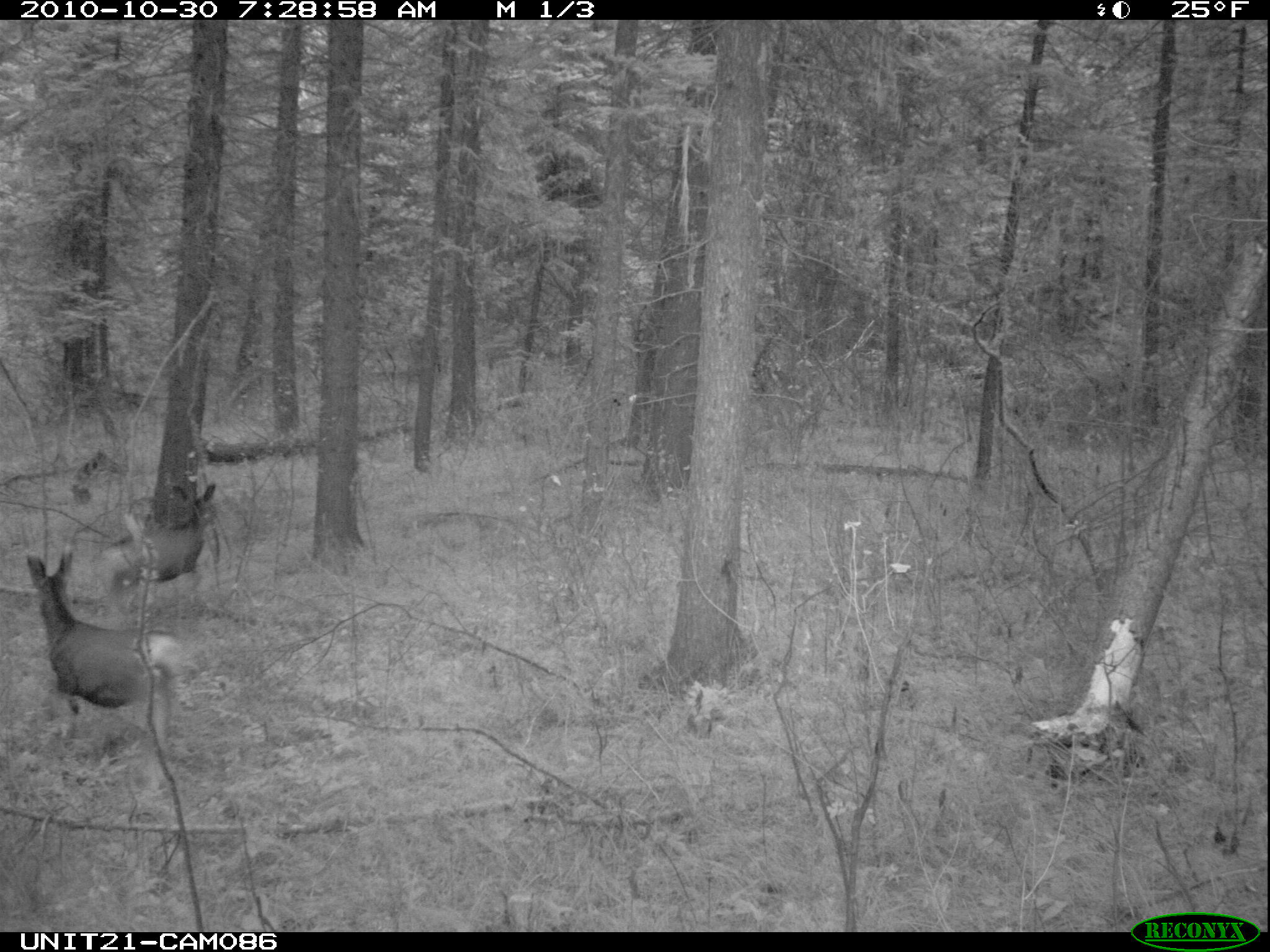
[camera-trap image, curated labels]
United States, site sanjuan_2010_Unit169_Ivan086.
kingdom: Animalia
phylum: Chordata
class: Mammalia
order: Artiodactyla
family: Cervidae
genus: Odocoileus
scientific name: Odocoileus hemionus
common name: mule deer